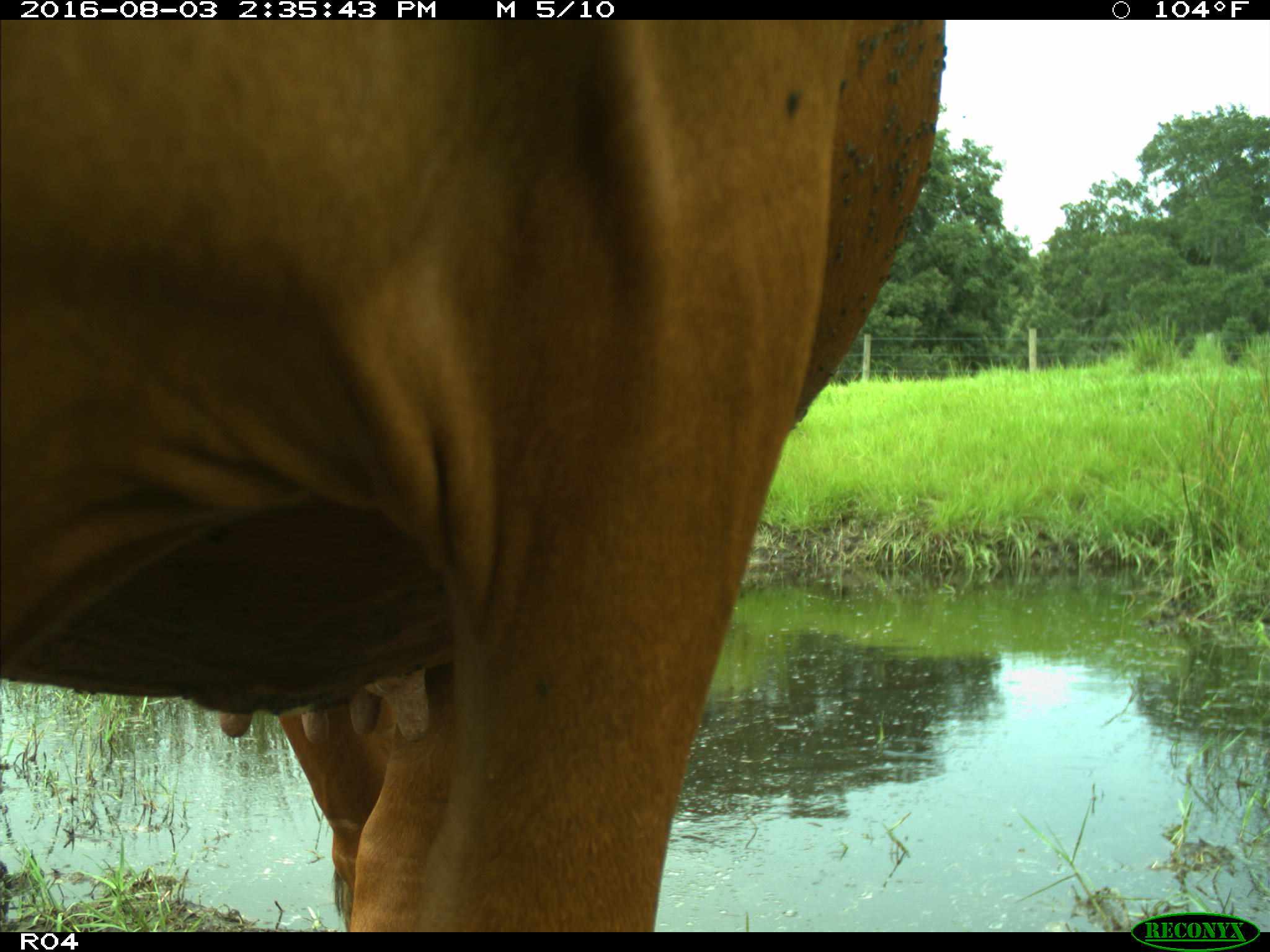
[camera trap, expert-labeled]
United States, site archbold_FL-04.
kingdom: Animalia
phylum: Chordata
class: Mammalia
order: Artiodactyla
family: Bovidae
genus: Bos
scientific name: Bos taurus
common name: domestic cow